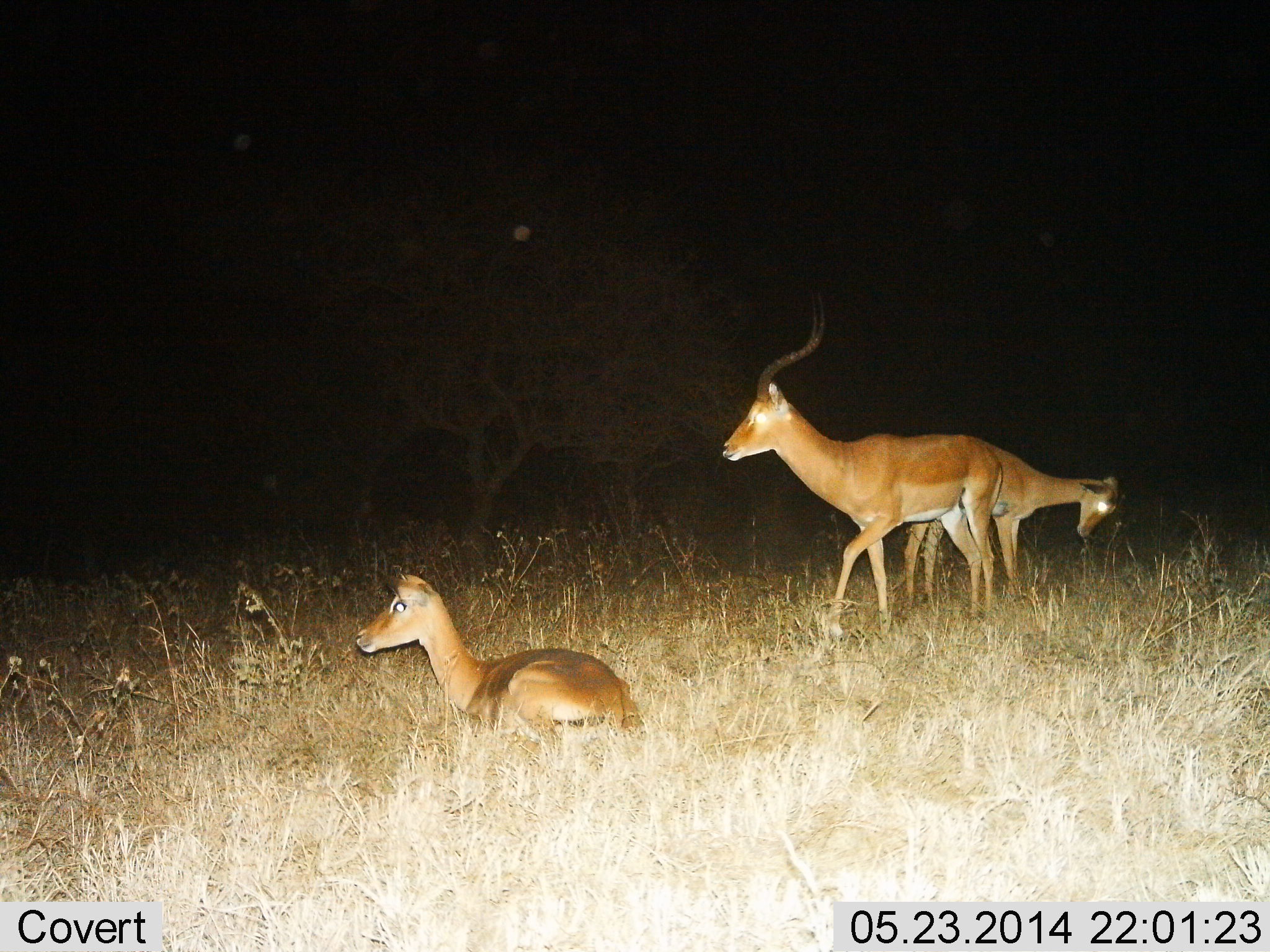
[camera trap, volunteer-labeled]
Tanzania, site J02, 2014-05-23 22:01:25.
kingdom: Animalia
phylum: Chordata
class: Mammalia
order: Artiodactyla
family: Bovidae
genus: Aepyceros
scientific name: Aepyceros melampus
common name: impala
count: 3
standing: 90%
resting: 90%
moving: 20%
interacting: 0%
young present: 20%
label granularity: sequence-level